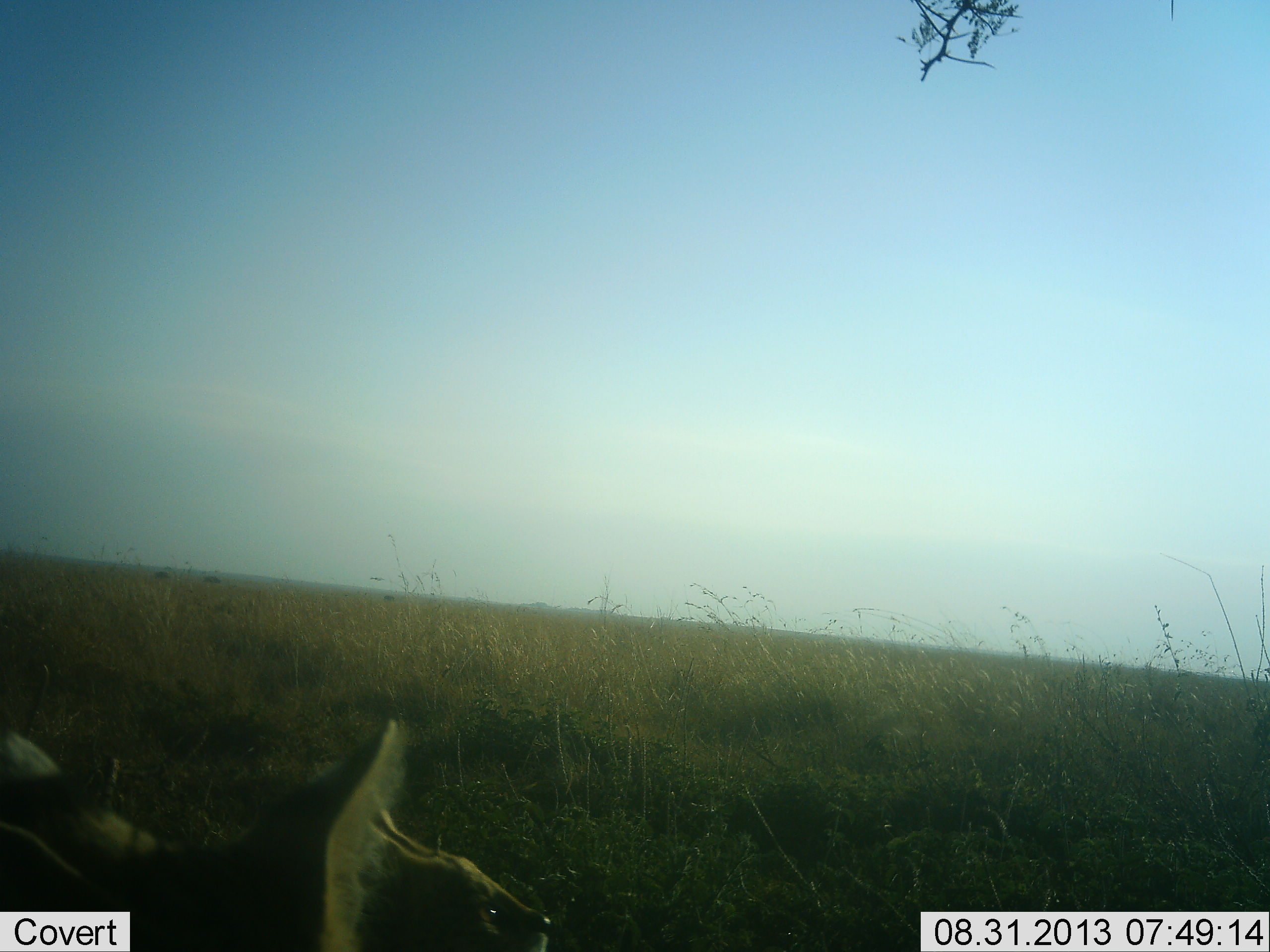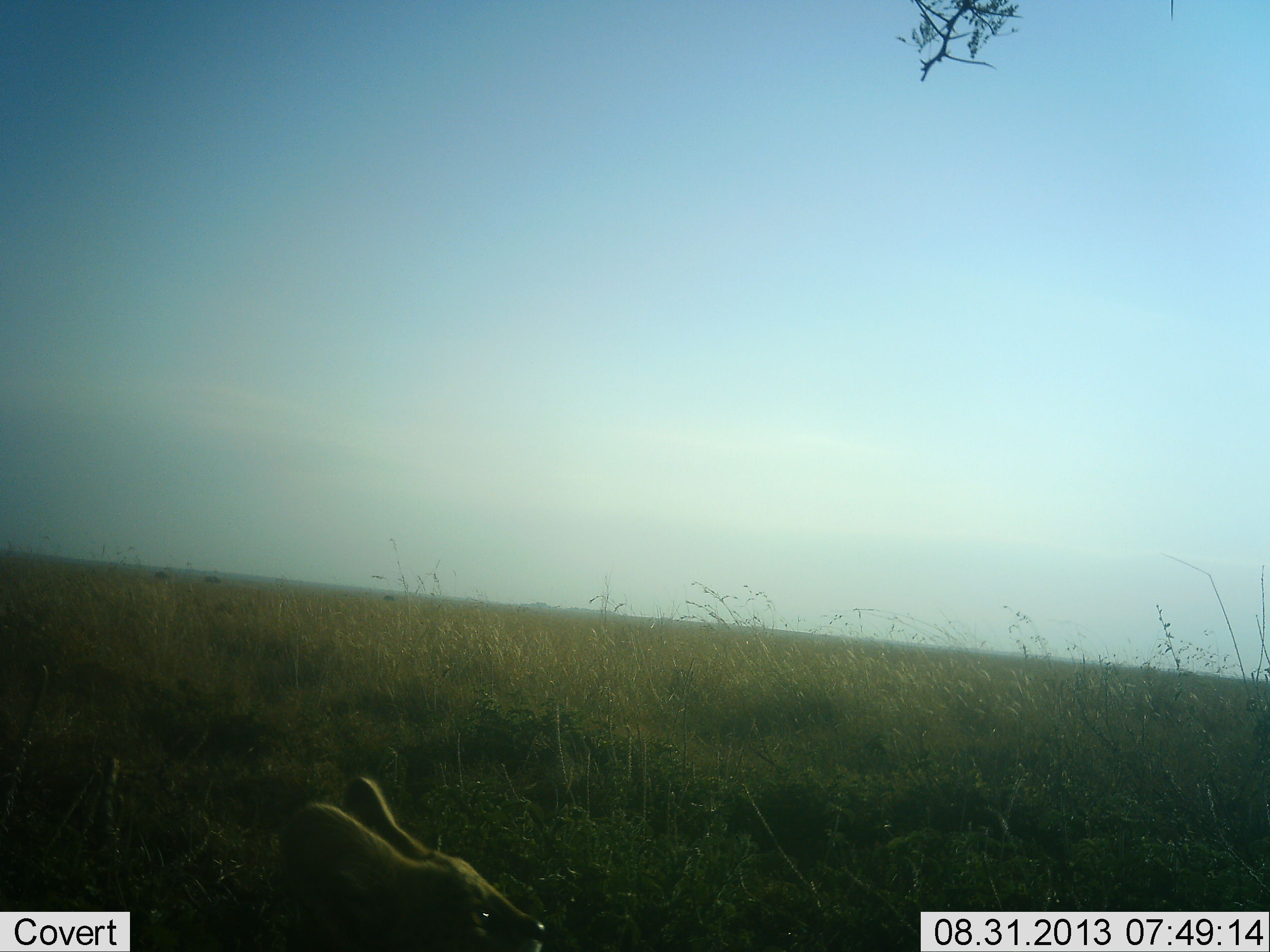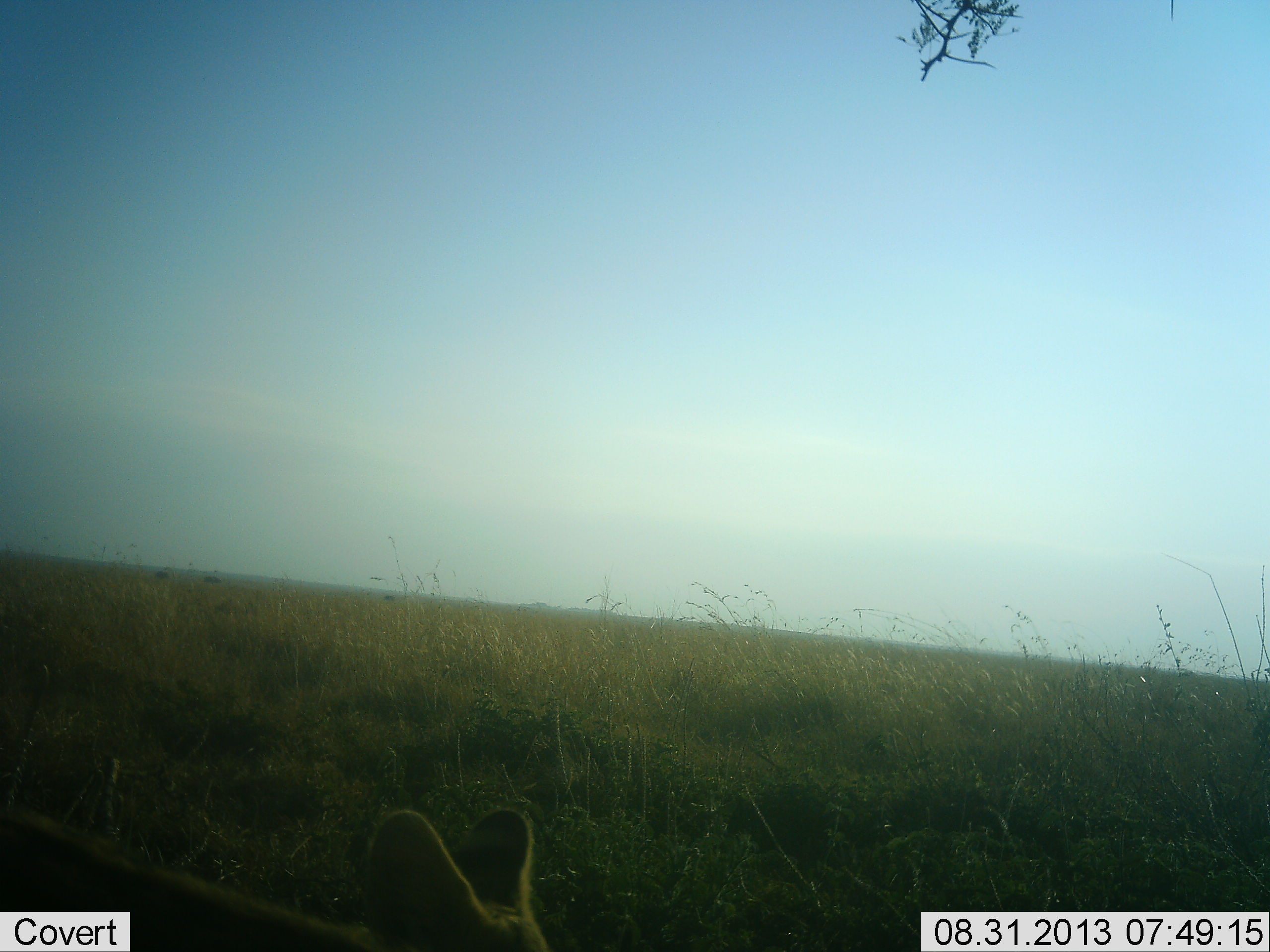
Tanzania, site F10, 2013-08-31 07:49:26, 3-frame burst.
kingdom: Animalia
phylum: Chordata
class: Mammalia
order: Carnivora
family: Felidae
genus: Leptailurus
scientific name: Leptailurus serval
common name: serval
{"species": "serval (Leptailurus serval)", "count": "2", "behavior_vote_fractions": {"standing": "71%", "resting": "43%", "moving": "14%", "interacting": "0%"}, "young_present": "0%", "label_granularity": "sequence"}